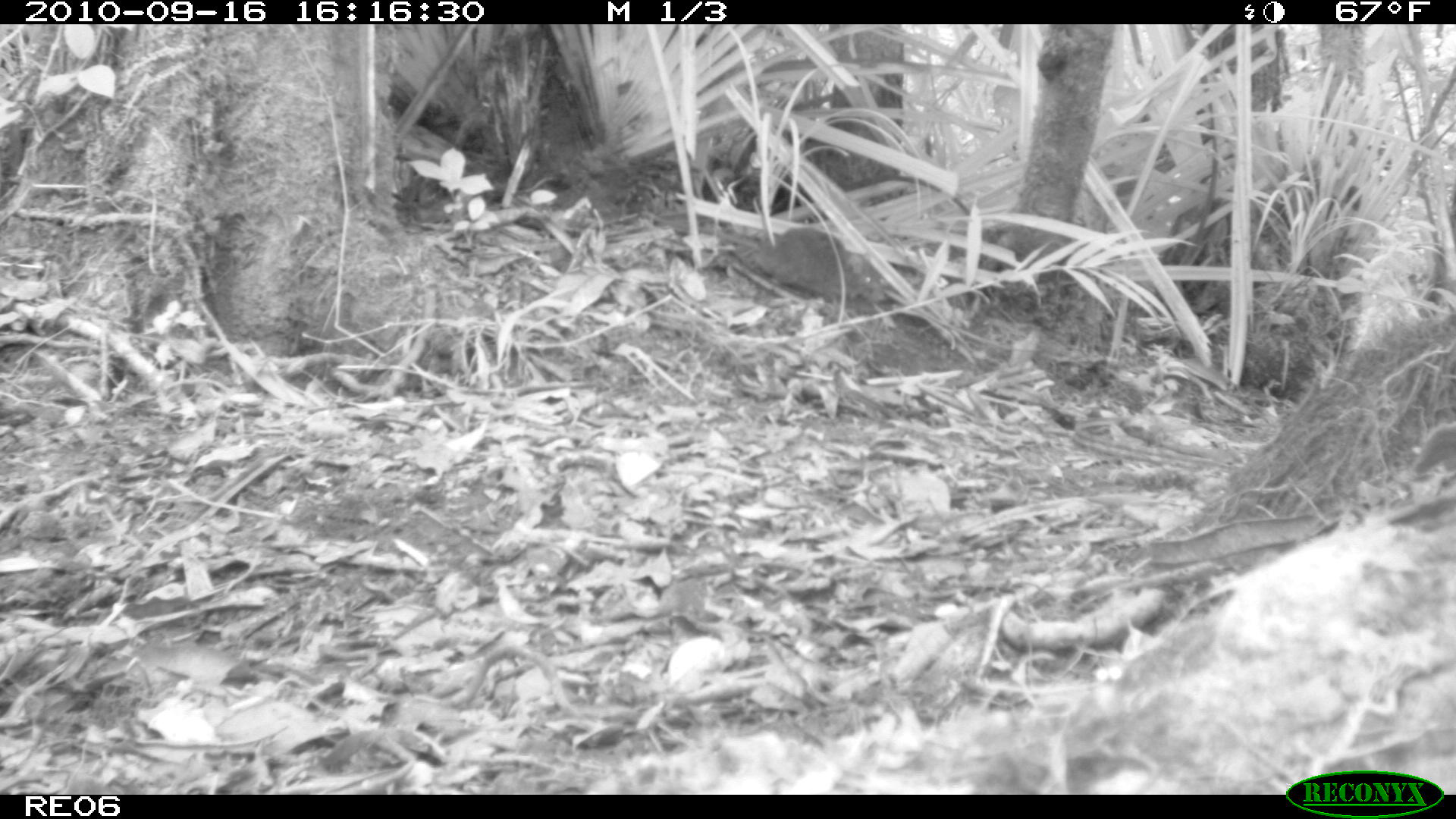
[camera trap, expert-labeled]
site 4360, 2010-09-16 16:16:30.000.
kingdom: Animalia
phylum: Chordata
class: Mammalia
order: Rodentia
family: Muridae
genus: Rattus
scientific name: Rattus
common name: rodent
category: unknown rat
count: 1